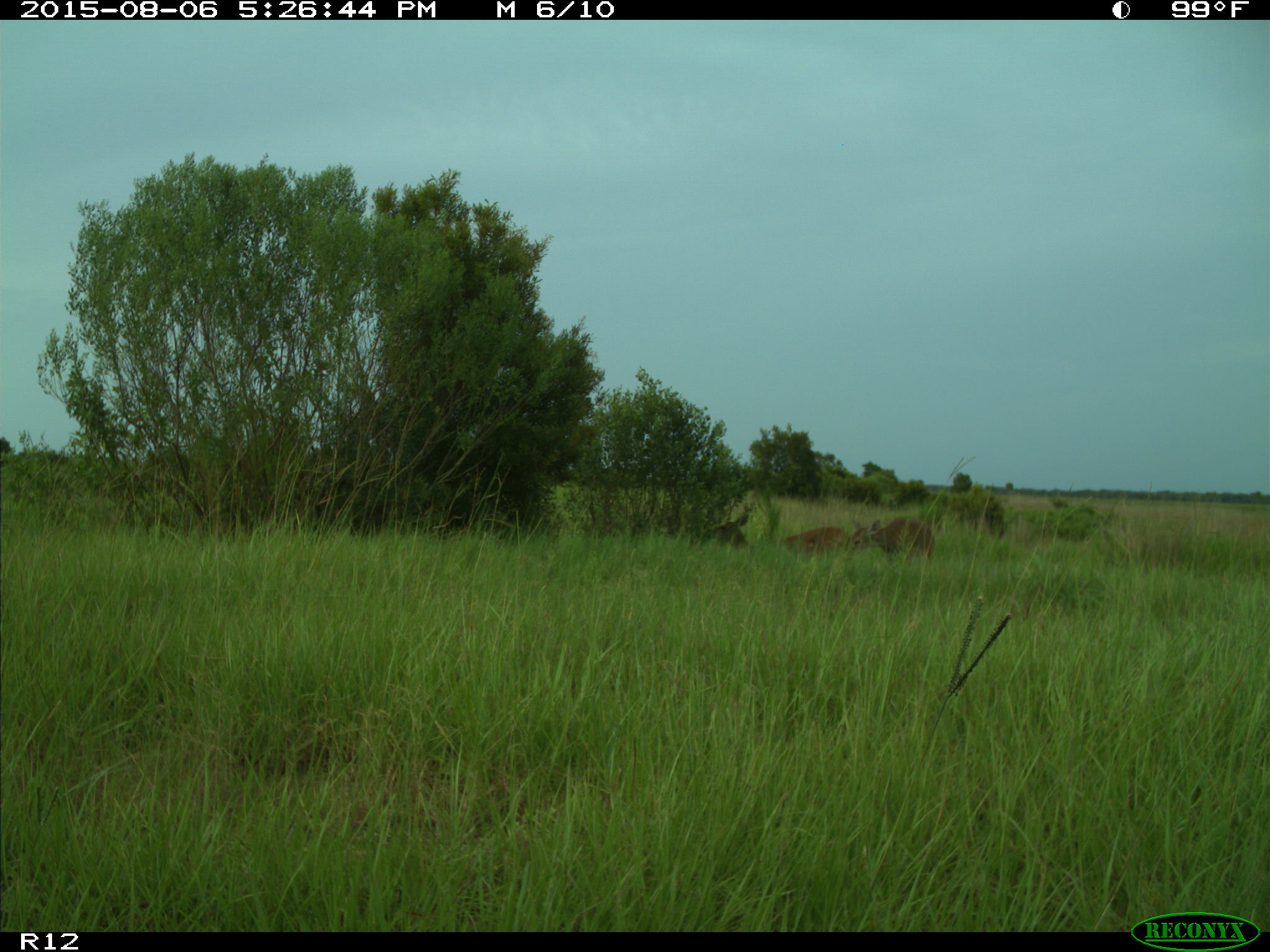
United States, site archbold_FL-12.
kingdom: Animalia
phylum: Chordata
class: Mammalia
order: Artiodactyla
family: Cervidae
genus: Odocoileus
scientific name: Odocoileus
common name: deer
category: unidentified deer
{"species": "unidentified deer (deer) (Odocoileus)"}